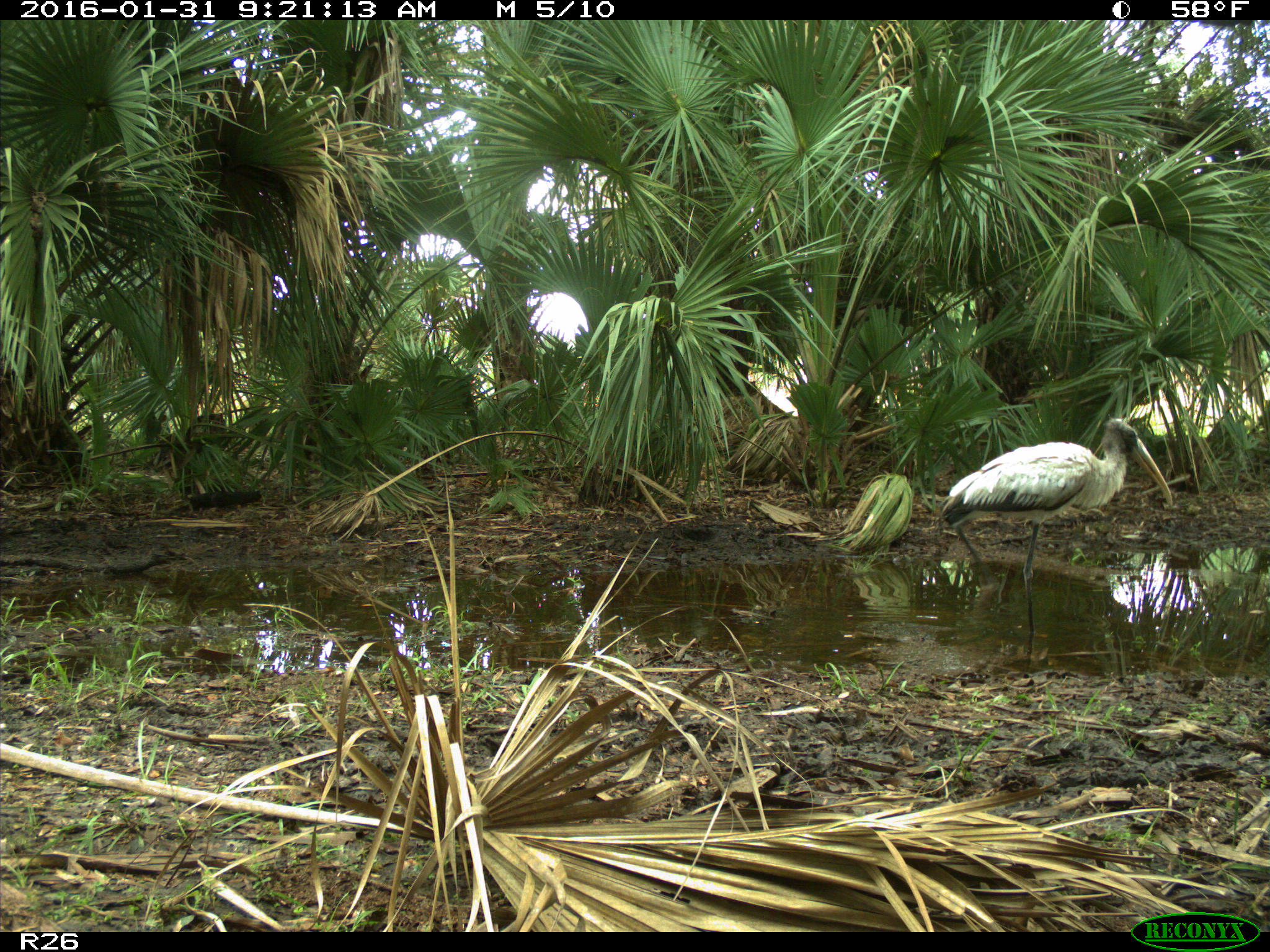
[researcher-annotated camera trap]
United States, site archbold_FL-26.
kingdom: Animalia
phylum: Chordata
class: Aves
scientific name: Aves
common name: birds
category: unidentified bird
Unidentified bird (birds) (Aves).